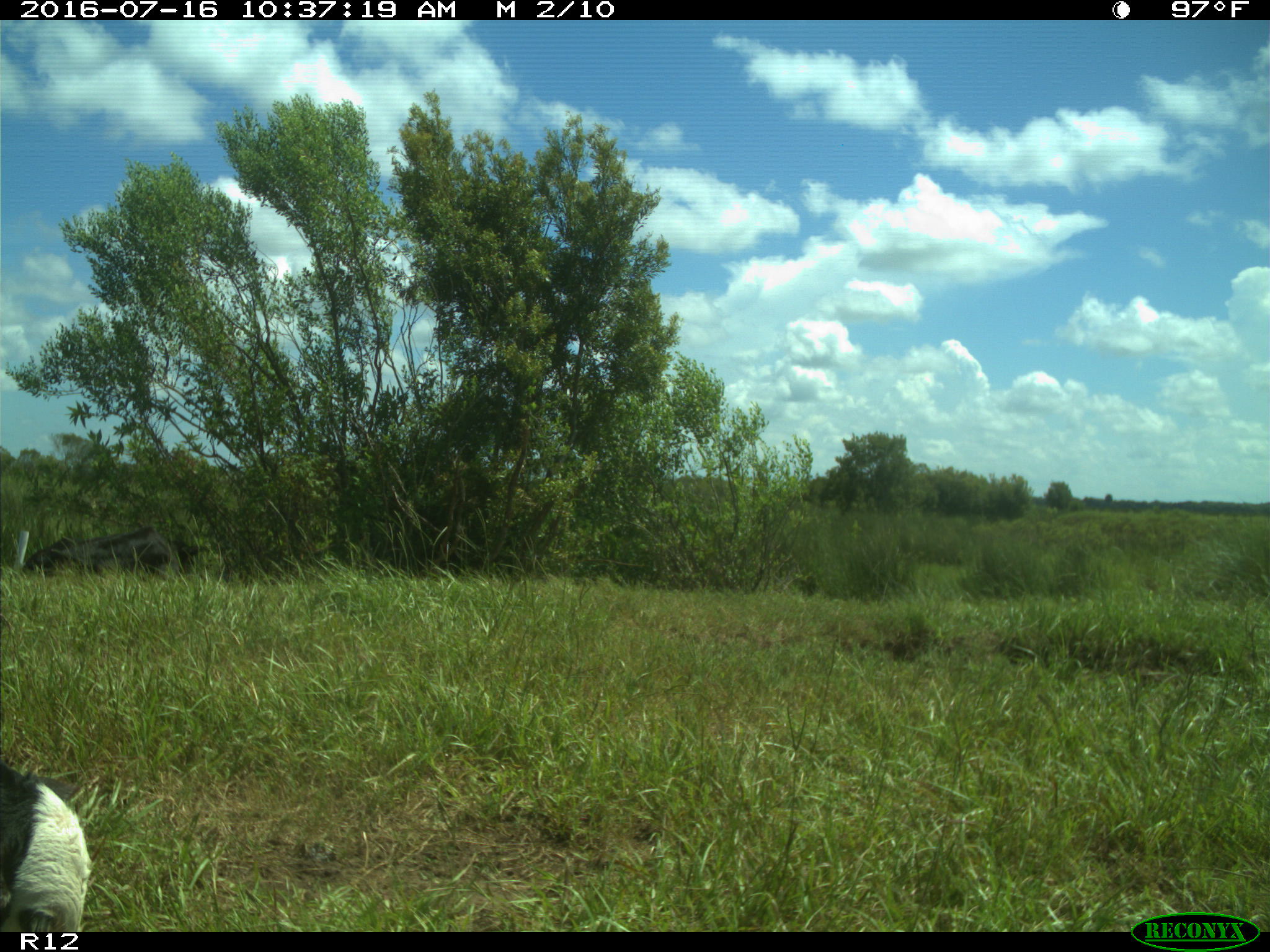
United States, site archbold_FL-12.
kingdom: Animalia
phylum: Chordata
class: Mammalia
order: Artiodactyla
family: Bovidae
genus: Bos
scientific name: Bos taurus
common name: domestic cow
Bos taurus (domestic cow).